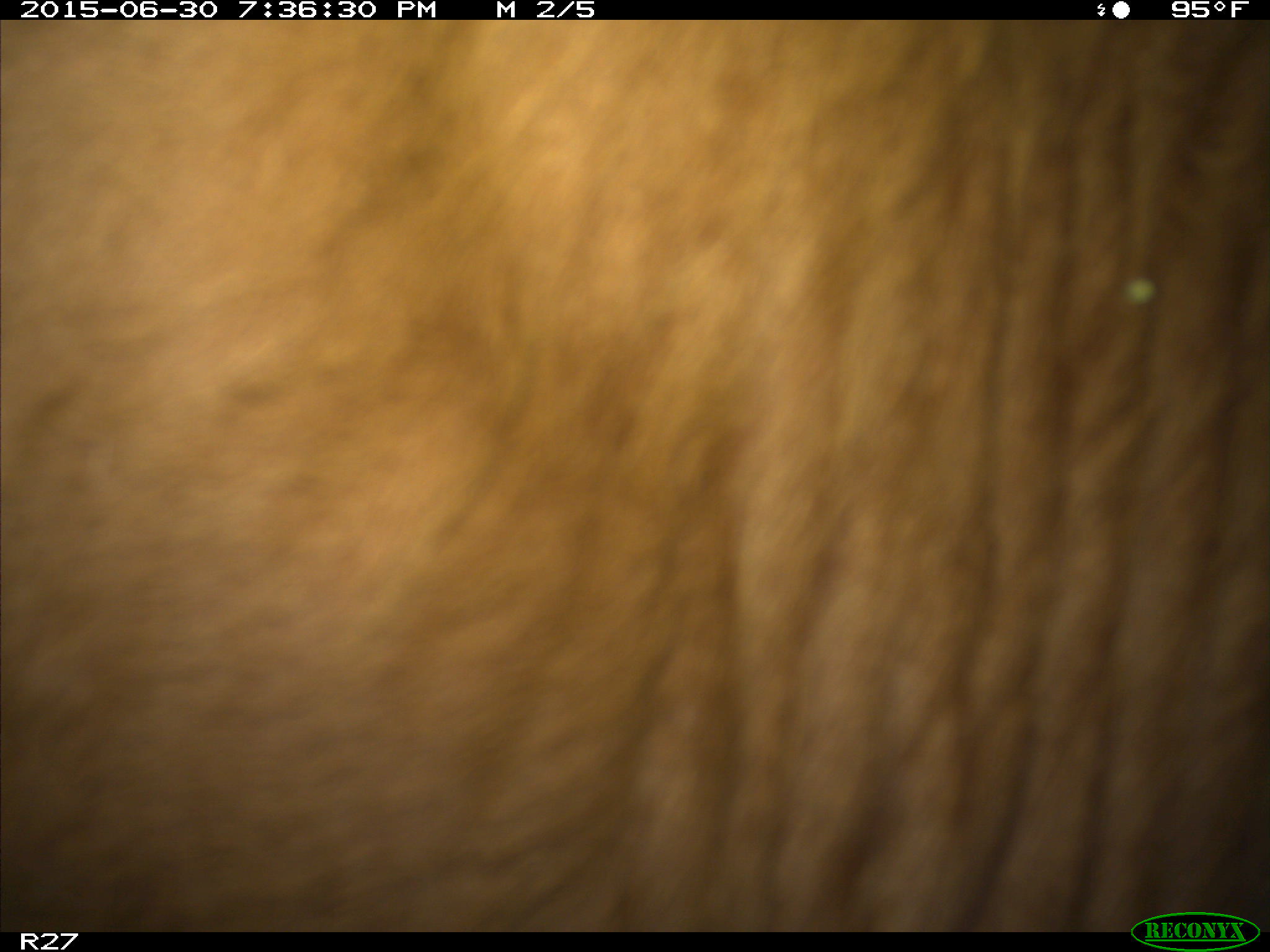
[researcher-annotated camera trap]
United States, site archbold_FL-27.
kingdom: Animalia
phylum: Chordata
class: Mammalia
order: Artiodactyla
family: Bovidae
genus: Bos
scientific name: Bos taurus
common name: domestic cow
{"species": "Bos taurus (domestic cow)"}